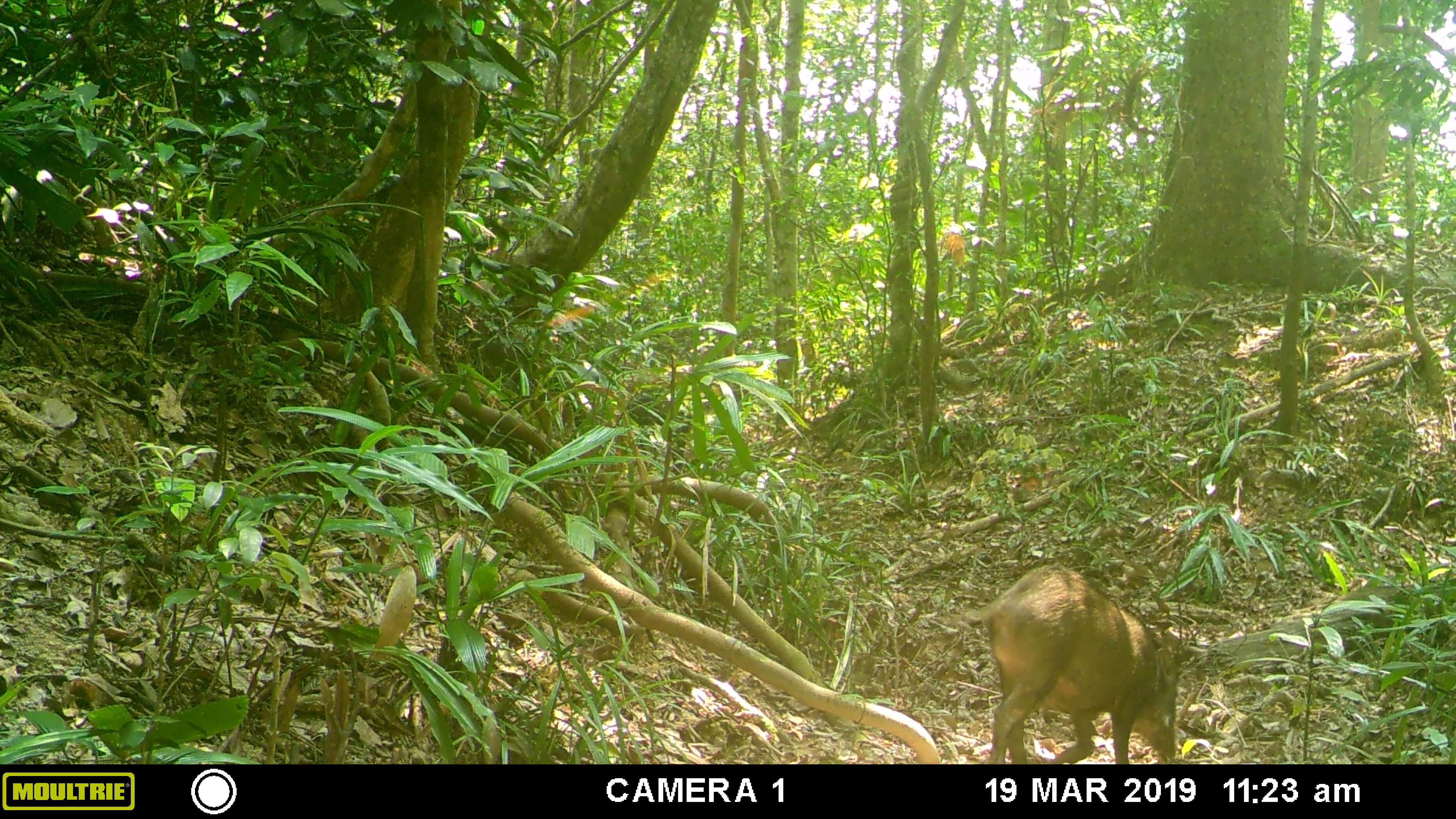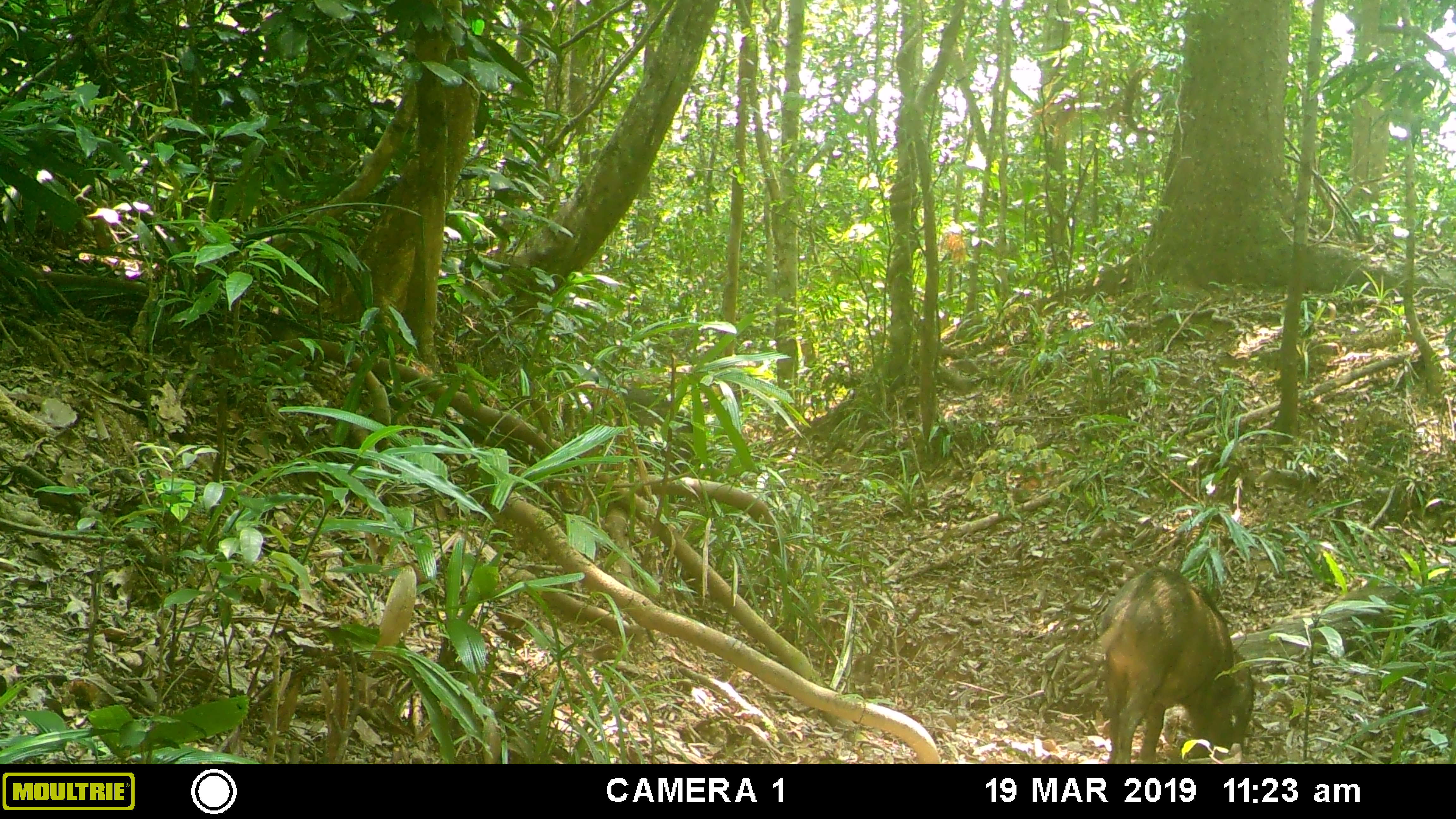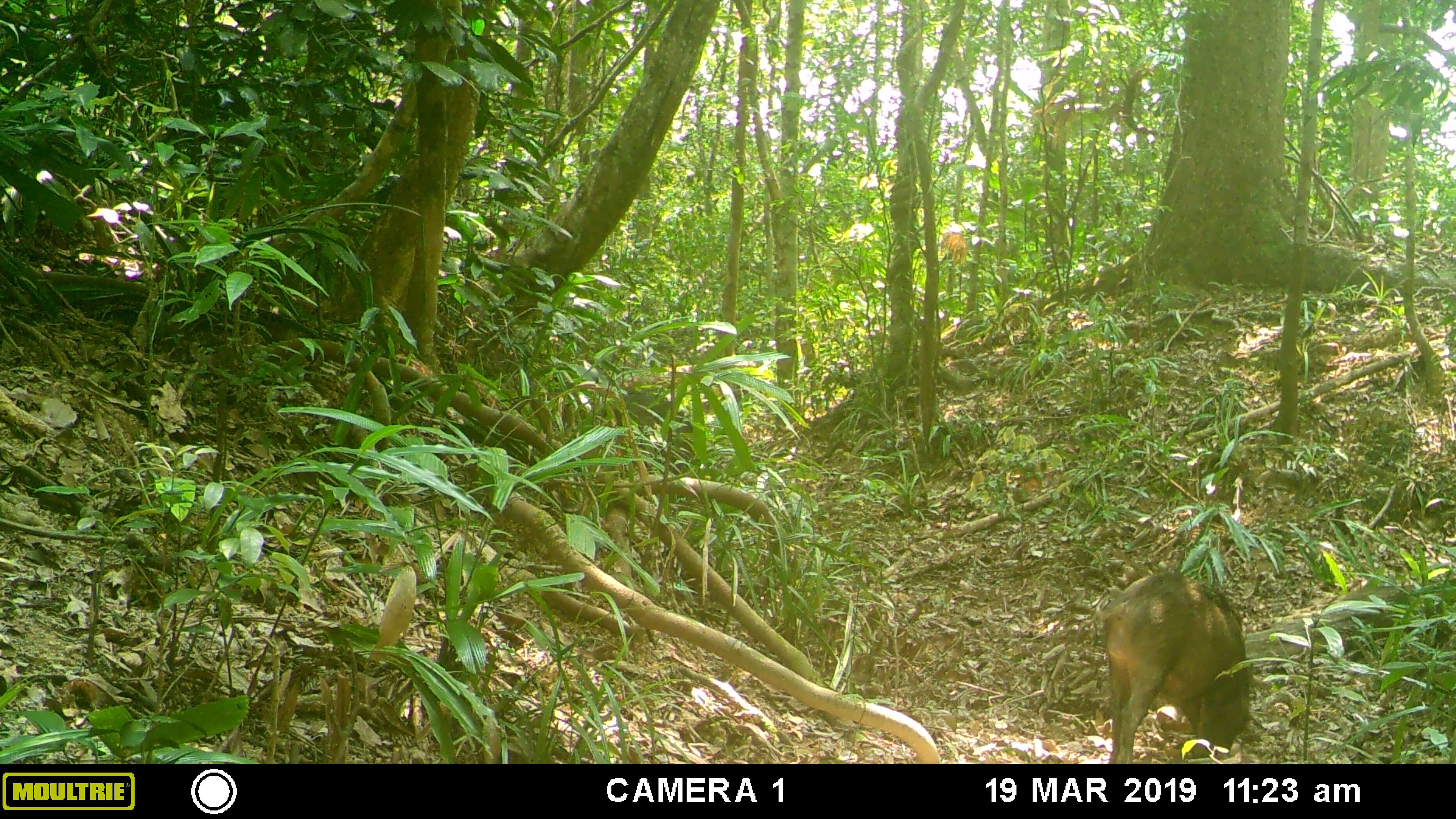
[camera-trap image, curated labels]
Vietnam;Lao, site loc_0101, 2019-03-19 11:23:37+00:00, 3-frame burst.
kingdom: Animalia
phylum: Chordata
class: Mammalia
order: Artiodactyla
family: Suidae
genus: Sus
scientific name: Sus scrofa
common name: eurasian wild pig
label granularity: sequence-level